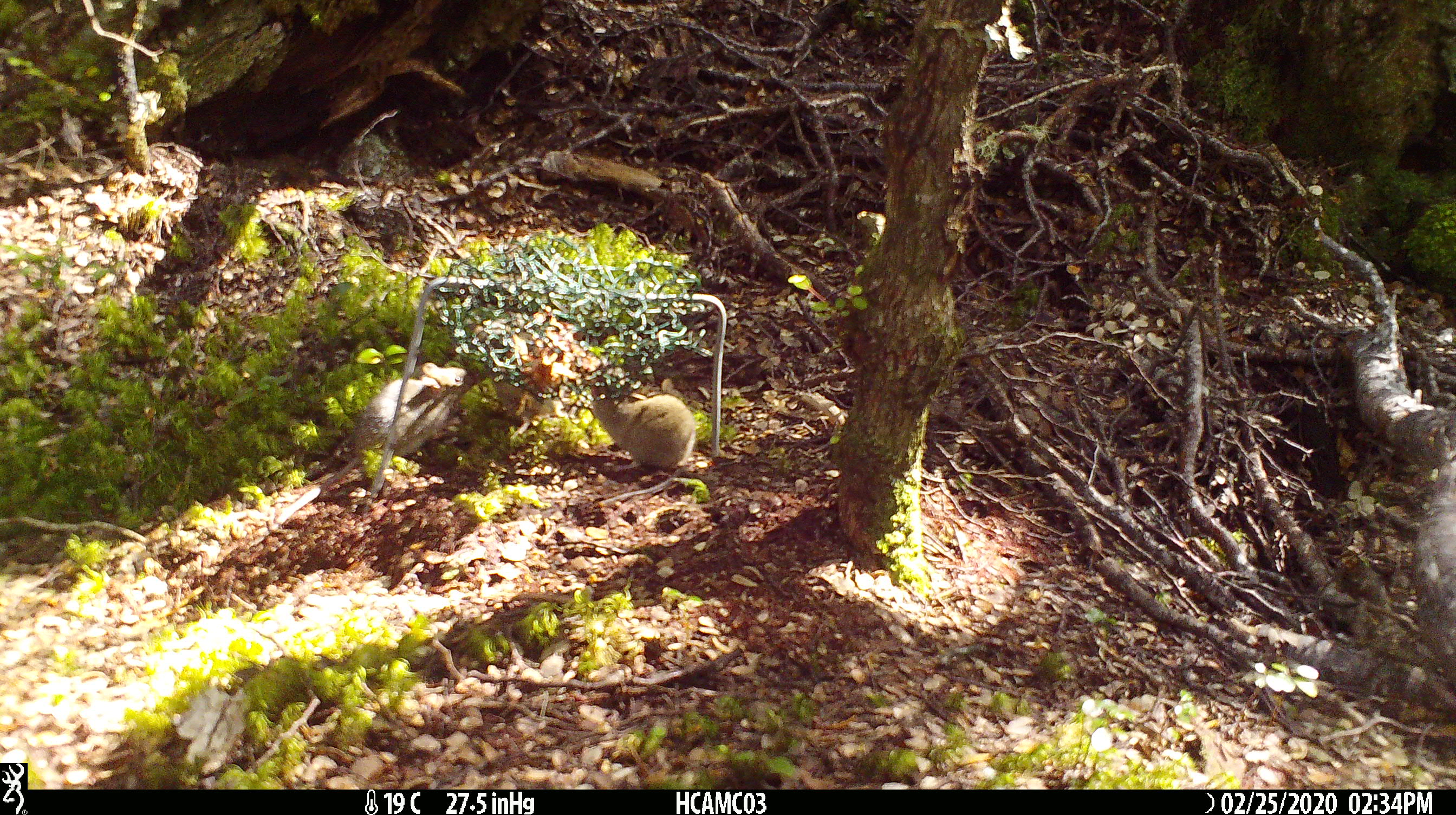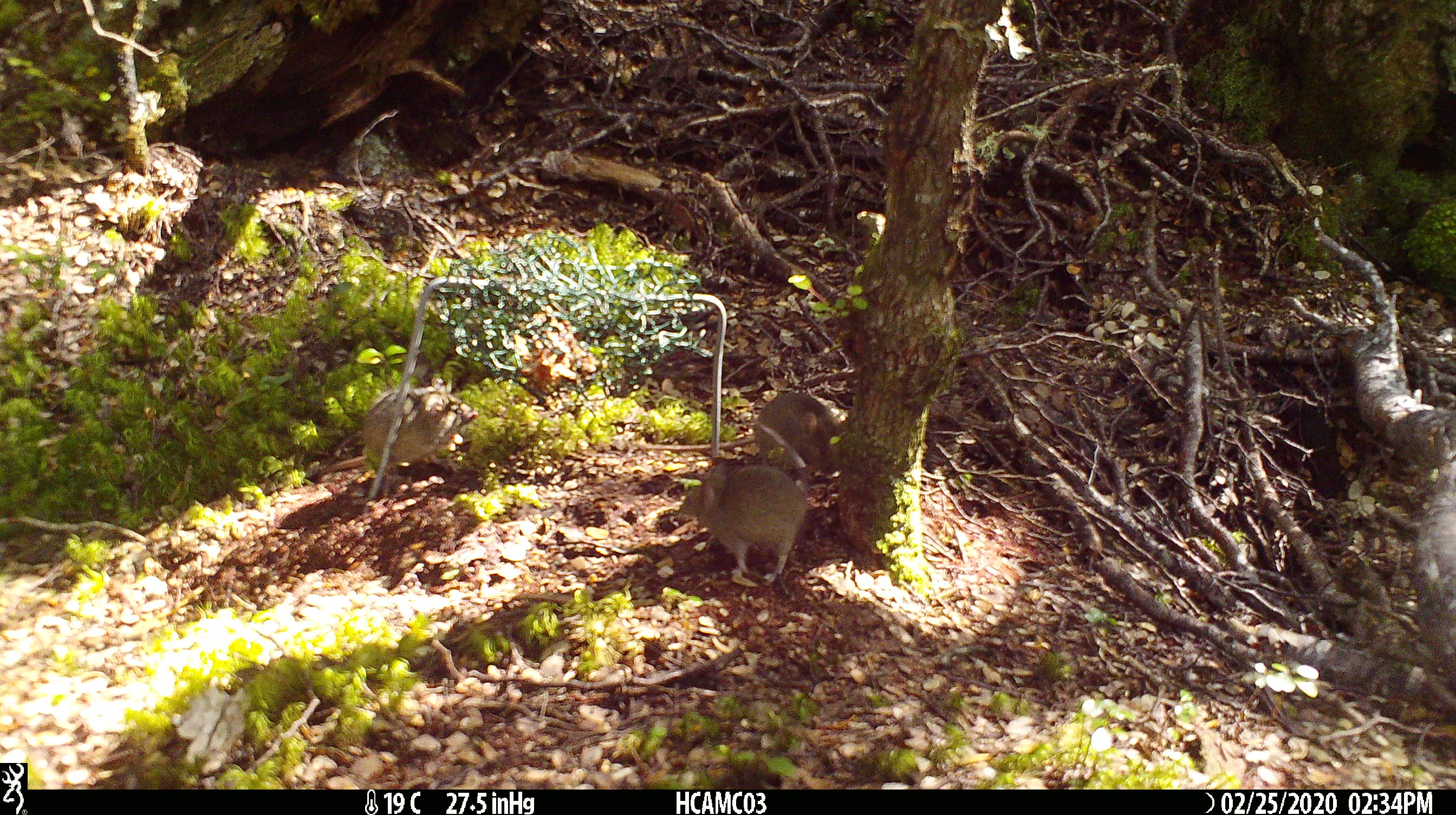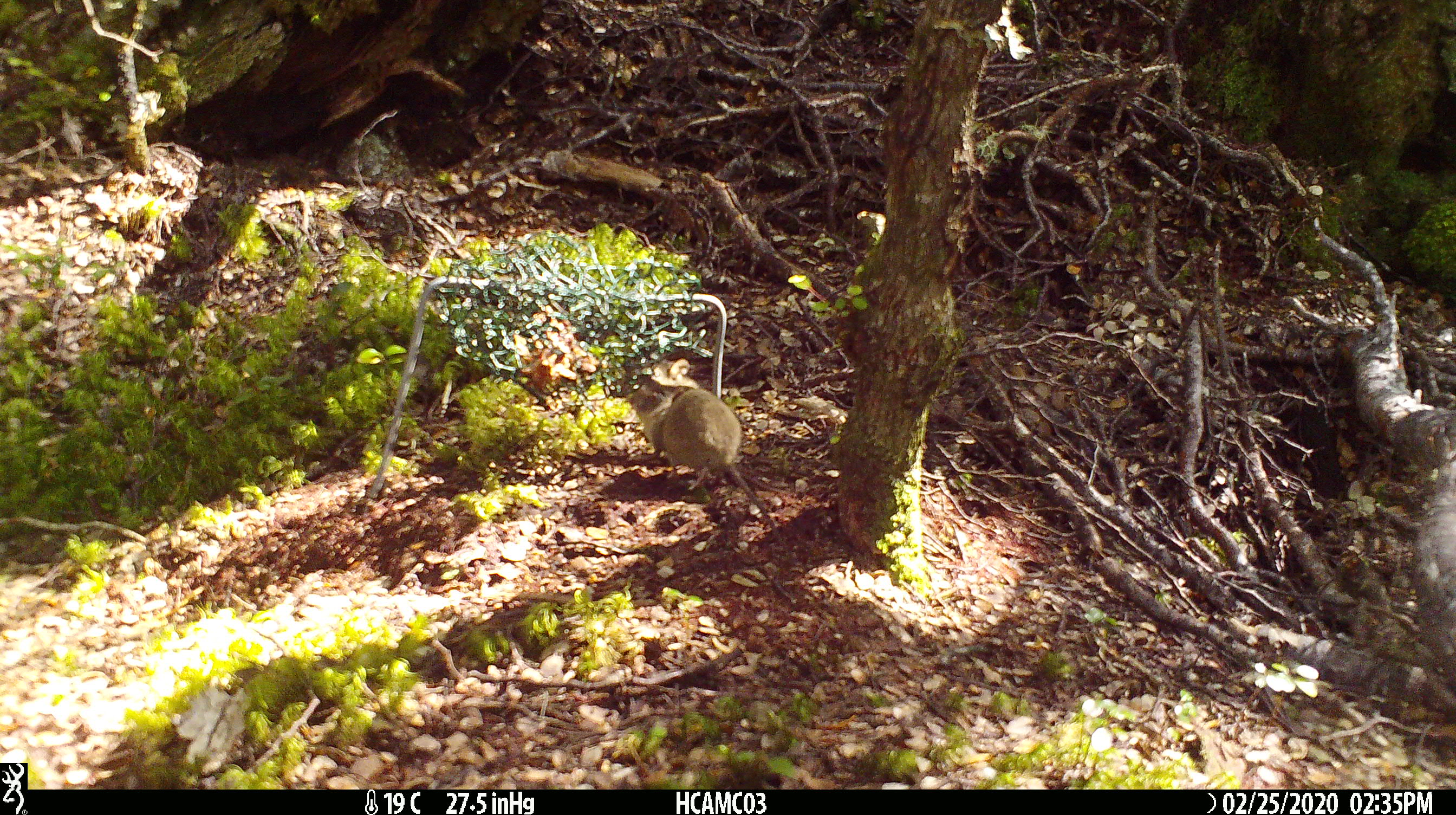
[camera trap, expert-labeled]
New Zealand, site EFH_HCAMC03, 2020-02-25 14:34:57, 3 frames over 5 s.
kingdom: Animalia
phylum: Chordata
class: Mammalia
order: Rodentia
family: Muridae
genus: Mus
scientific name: Mus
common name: mouse